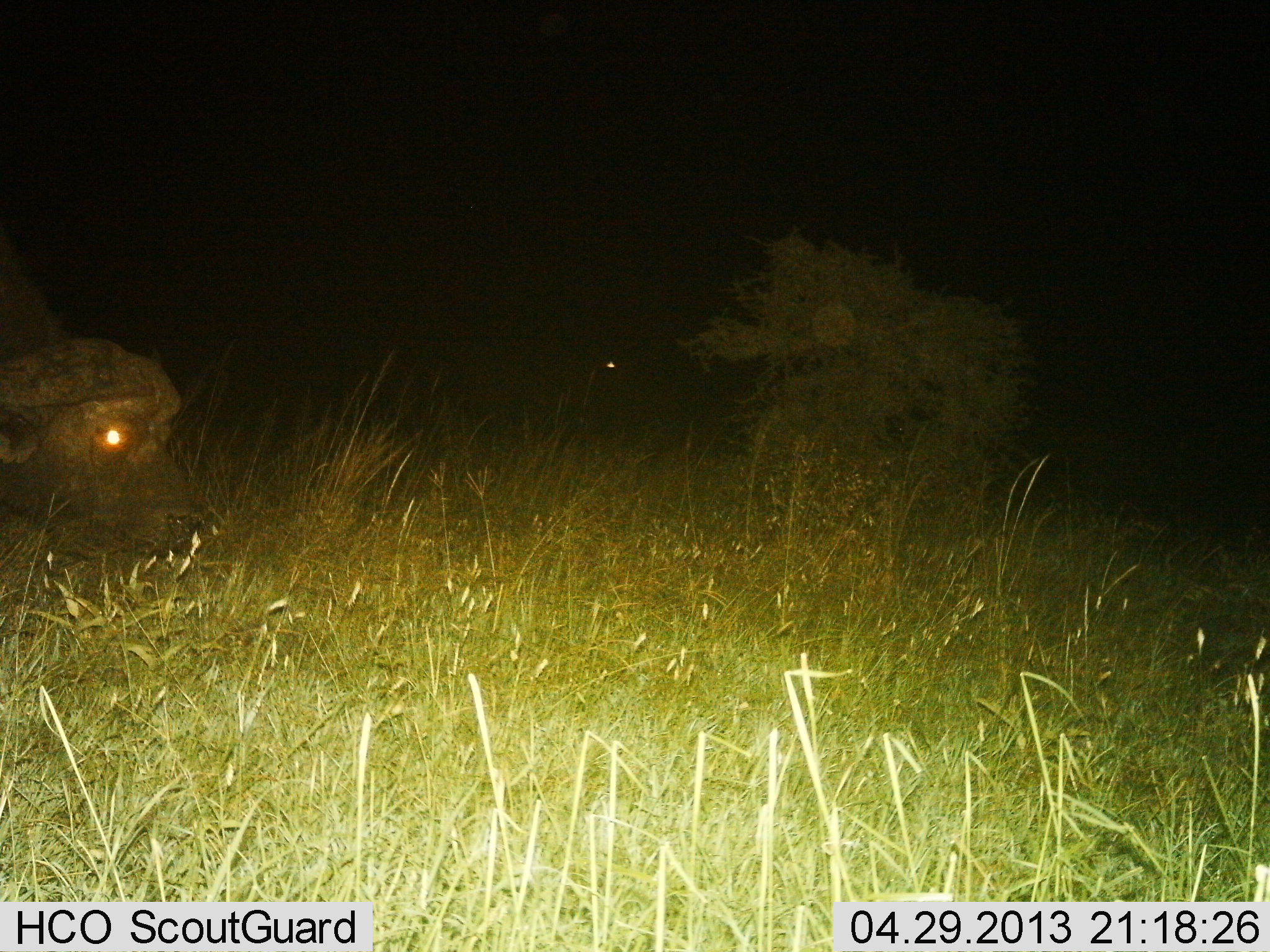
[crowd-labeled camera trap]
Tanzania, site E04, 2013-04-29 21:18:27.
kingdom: Animalia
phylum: Chordata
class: Mammalia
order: Artiodactyla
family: Bovidae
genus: Syncerus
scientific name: Syncerus caffer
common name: cape buffalo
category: buffalo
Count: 1.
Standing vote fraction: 40%.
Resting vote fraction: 0%.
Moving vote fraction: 30%.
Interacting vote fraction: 0%.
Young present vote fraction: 0%.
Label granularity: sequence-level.